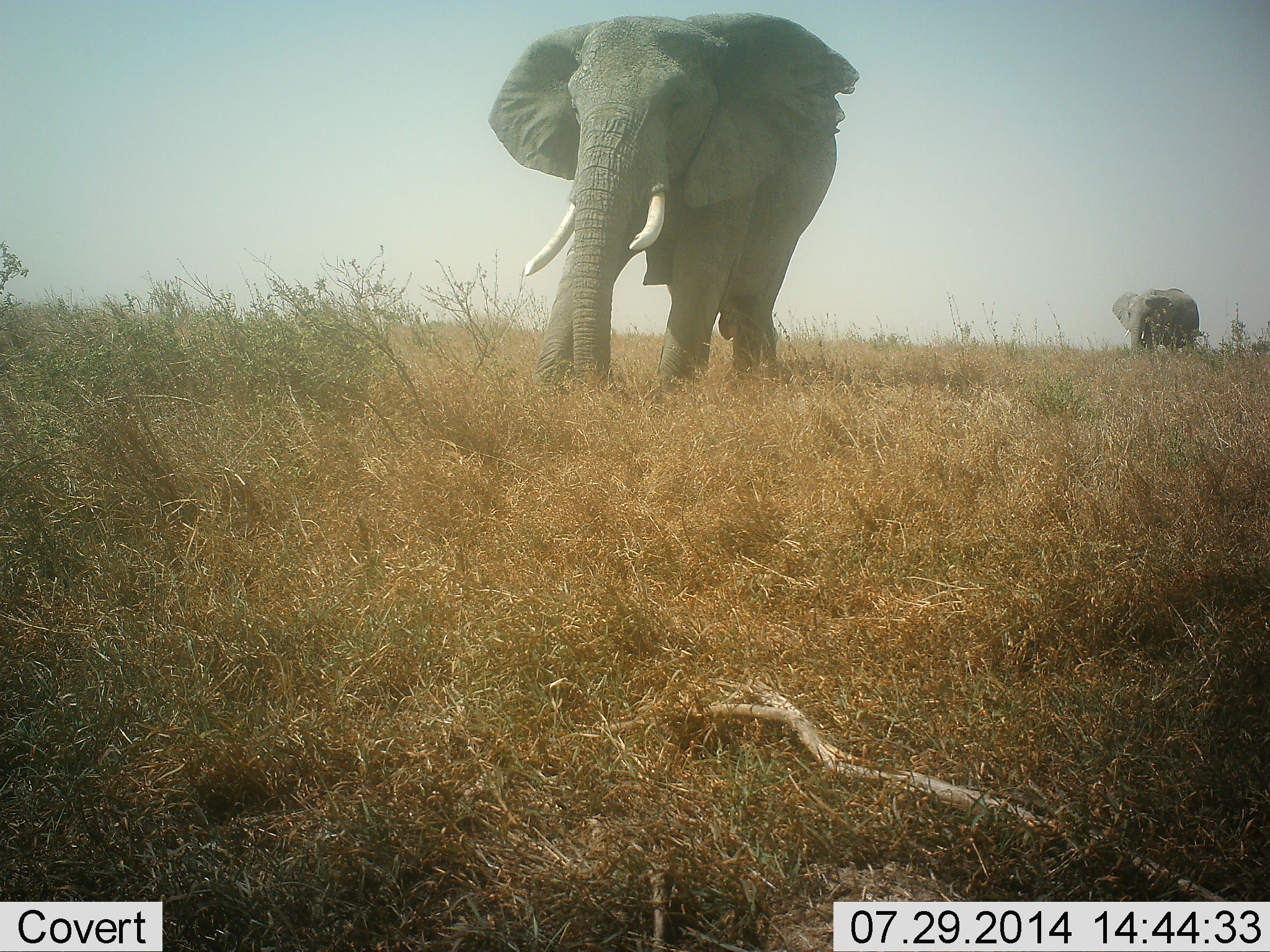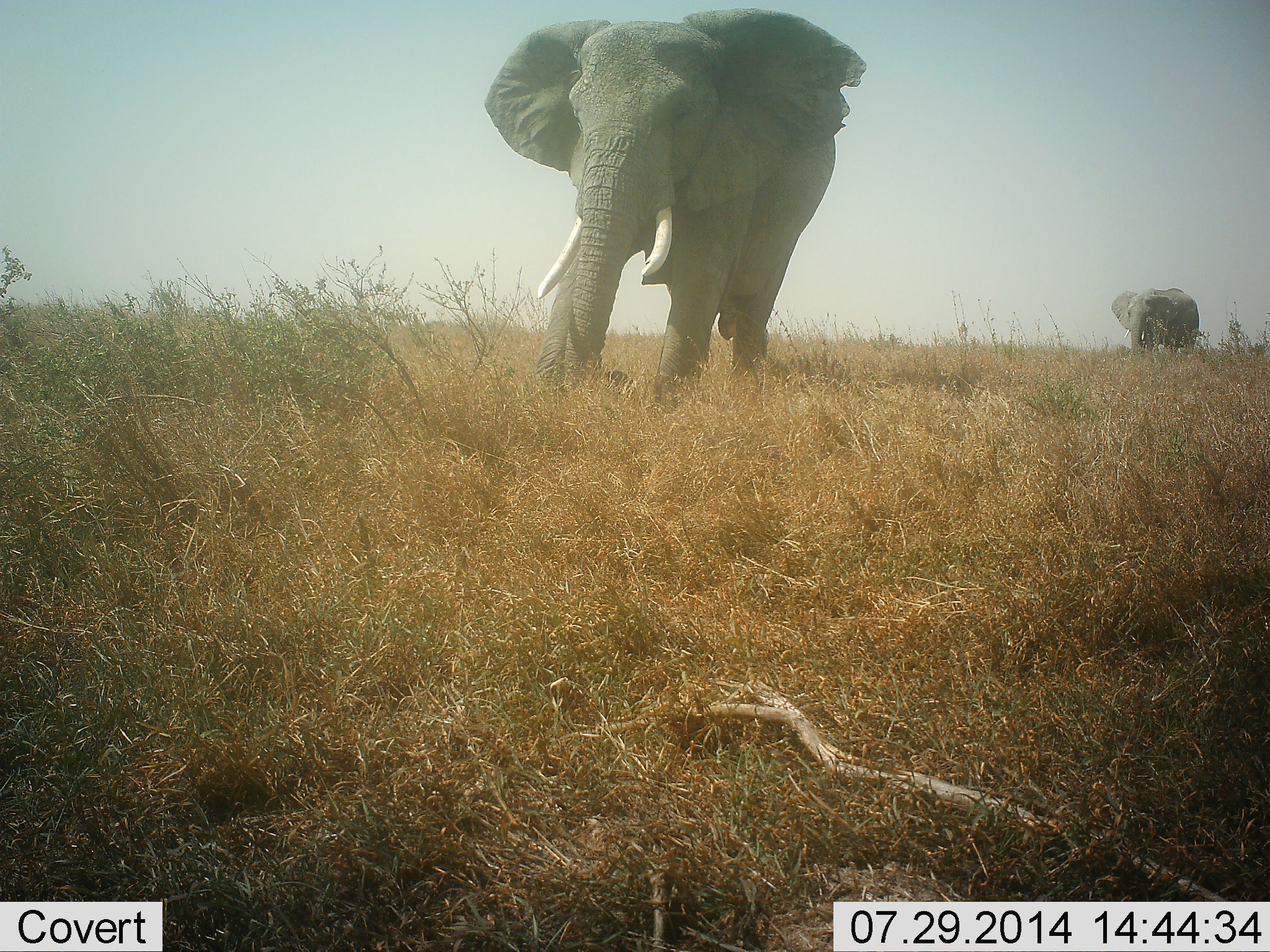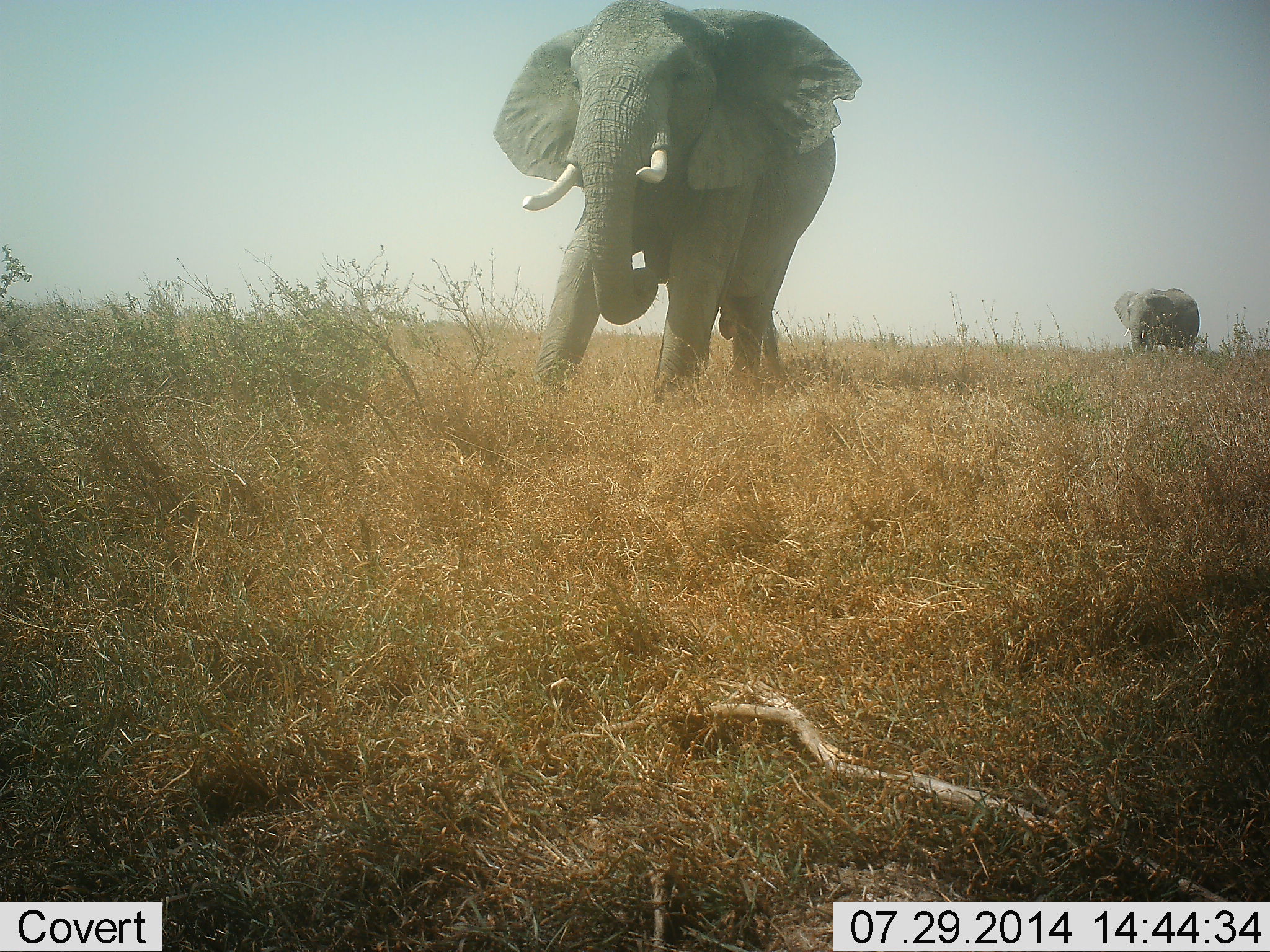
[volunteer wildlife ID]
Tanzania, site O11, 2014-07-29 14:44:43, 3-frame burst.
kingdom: Animalia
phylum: Chordata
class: Mammalia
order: Proboscidea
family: Elephantidae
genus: Loxodonta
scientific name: Loxodonta africana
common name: african bush elephant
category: elephant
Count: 2.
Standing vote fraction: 50%.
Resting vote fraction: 0%.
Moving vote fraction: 10%.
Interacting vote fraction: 0%.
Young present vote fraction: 0%.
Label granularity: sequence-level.